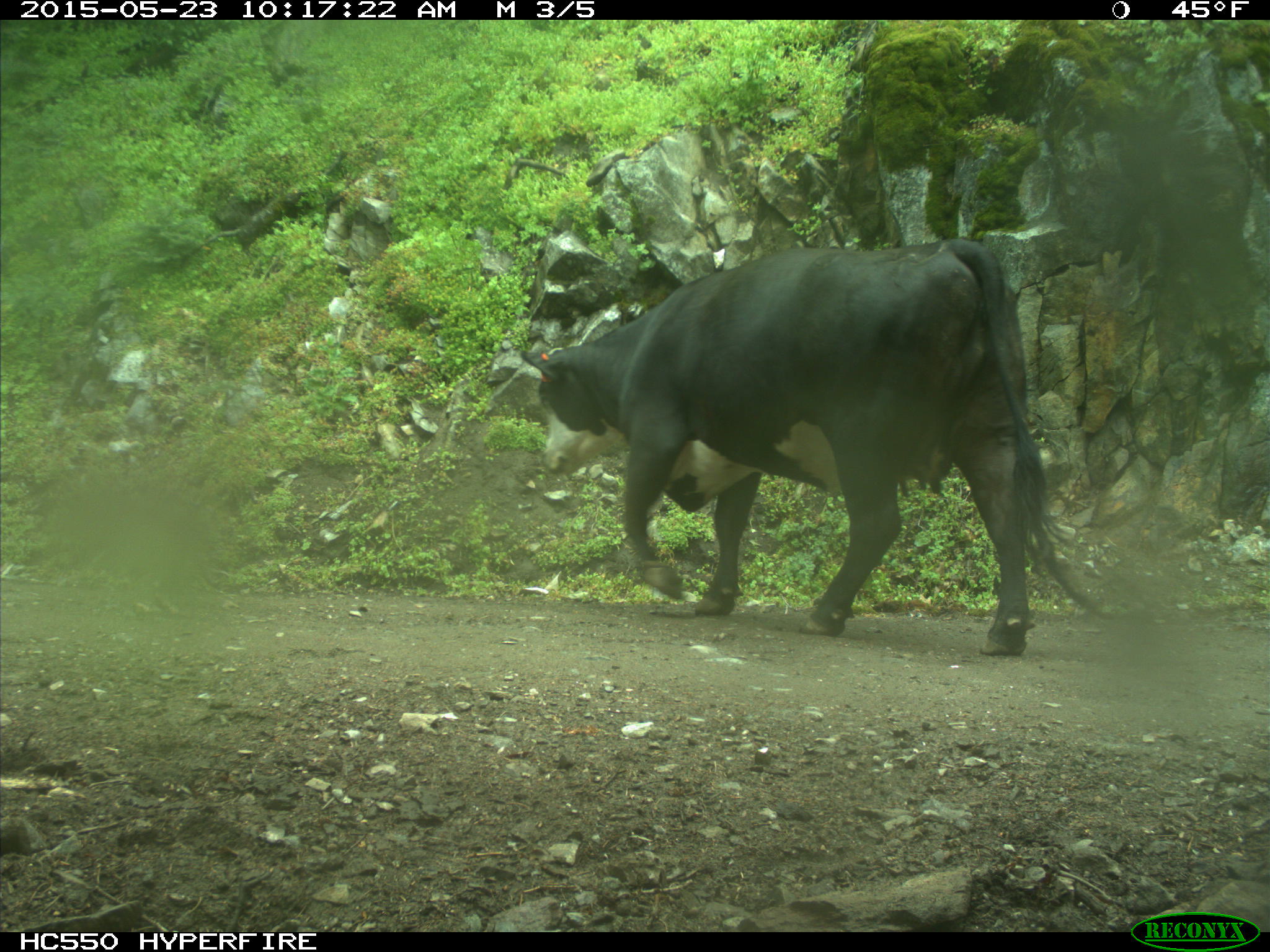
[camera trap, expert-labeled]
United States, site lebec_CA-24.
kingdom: Animalia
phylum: Chordata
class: Mammalia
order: Artiodactyla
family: Bovidae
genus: Bos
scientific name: Bos taurus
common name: domestic cow